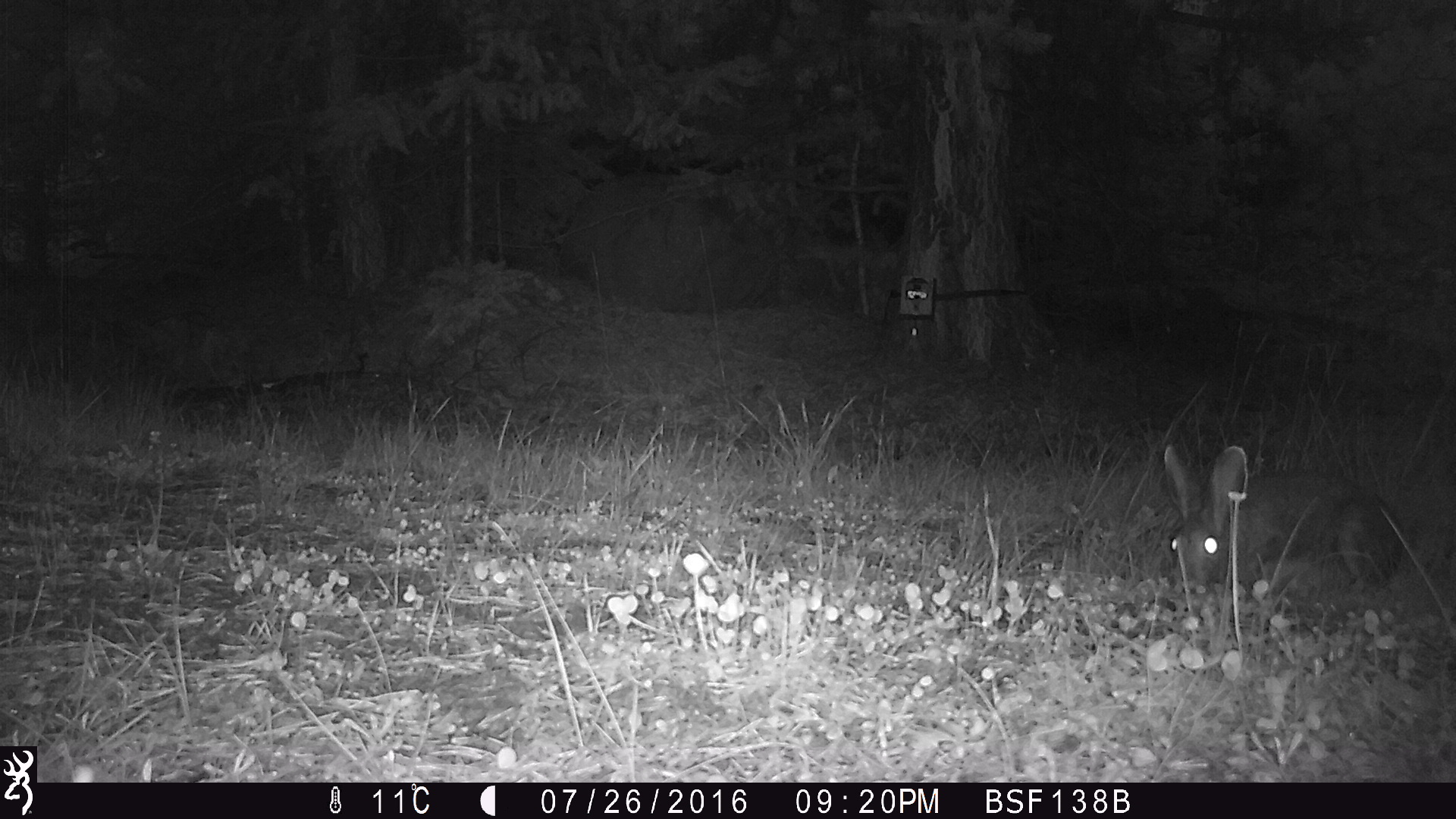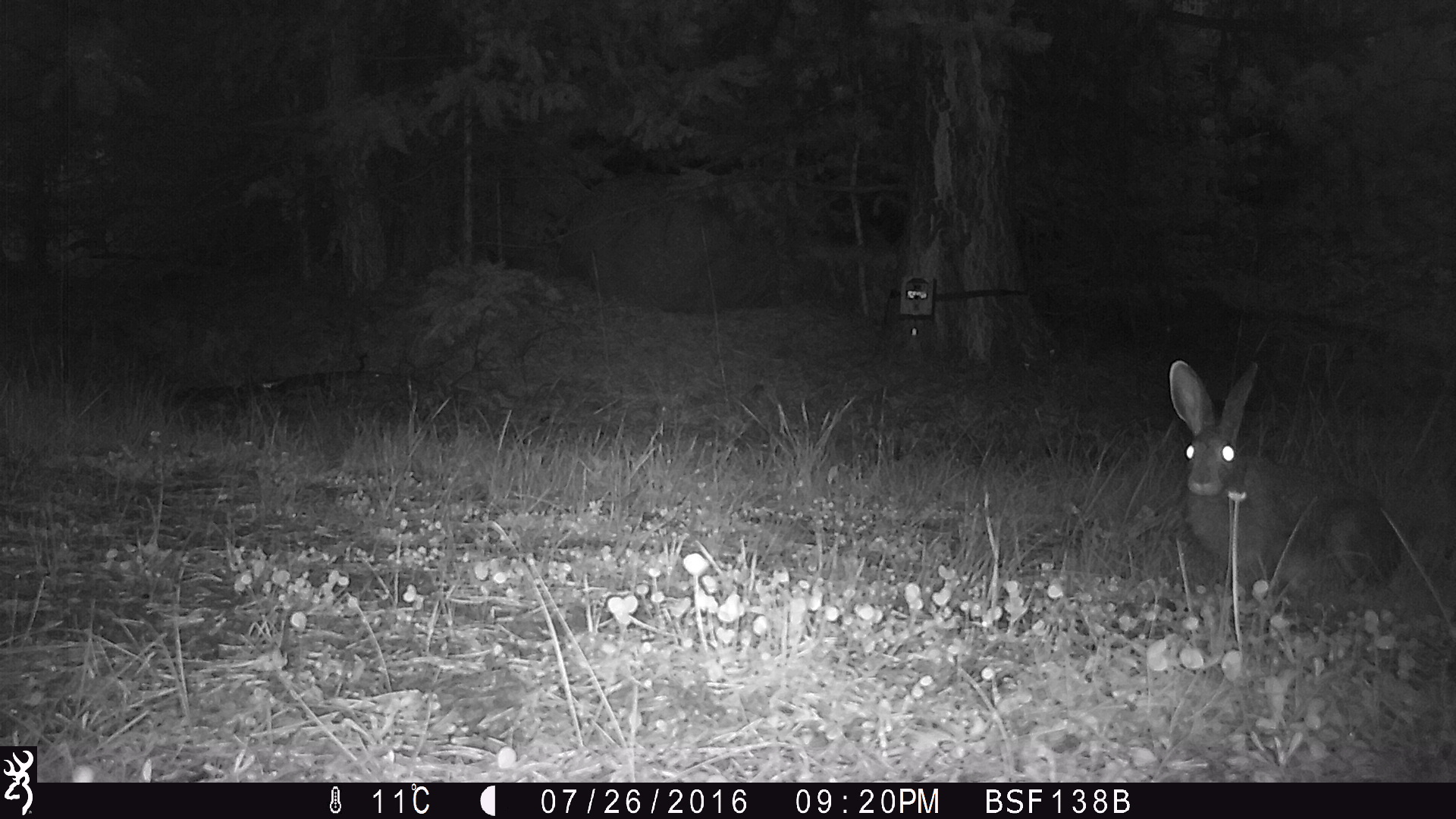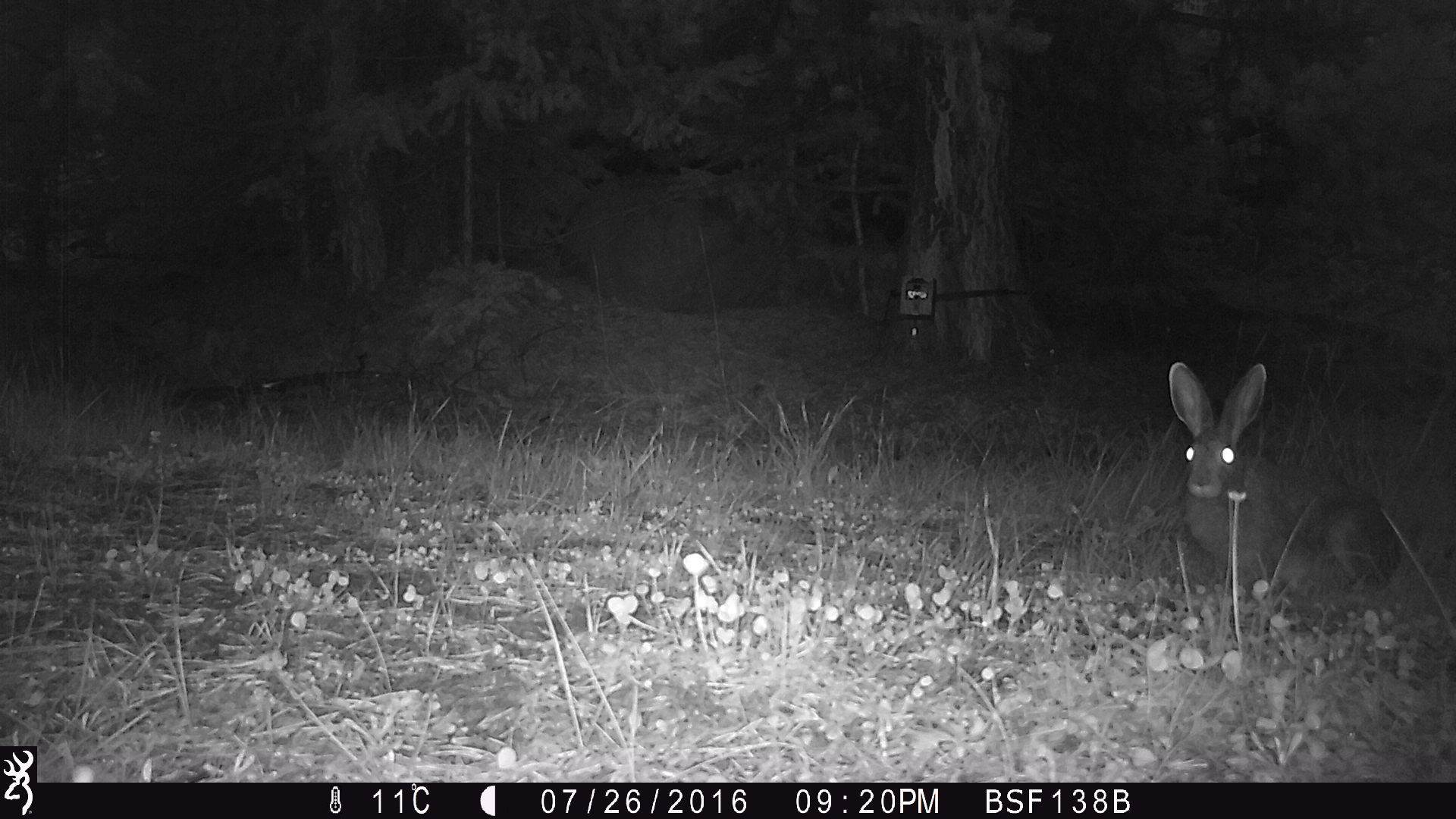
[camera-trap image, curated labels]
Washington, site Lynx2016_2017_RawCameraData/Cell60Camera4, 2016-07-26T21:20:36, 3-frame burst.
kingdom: Animalia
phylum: Chordata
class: Mammalia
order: Lagomorpha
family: Leporidae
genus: Lepus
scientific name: Lepus americanus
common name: snowshoe hare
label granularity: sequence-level